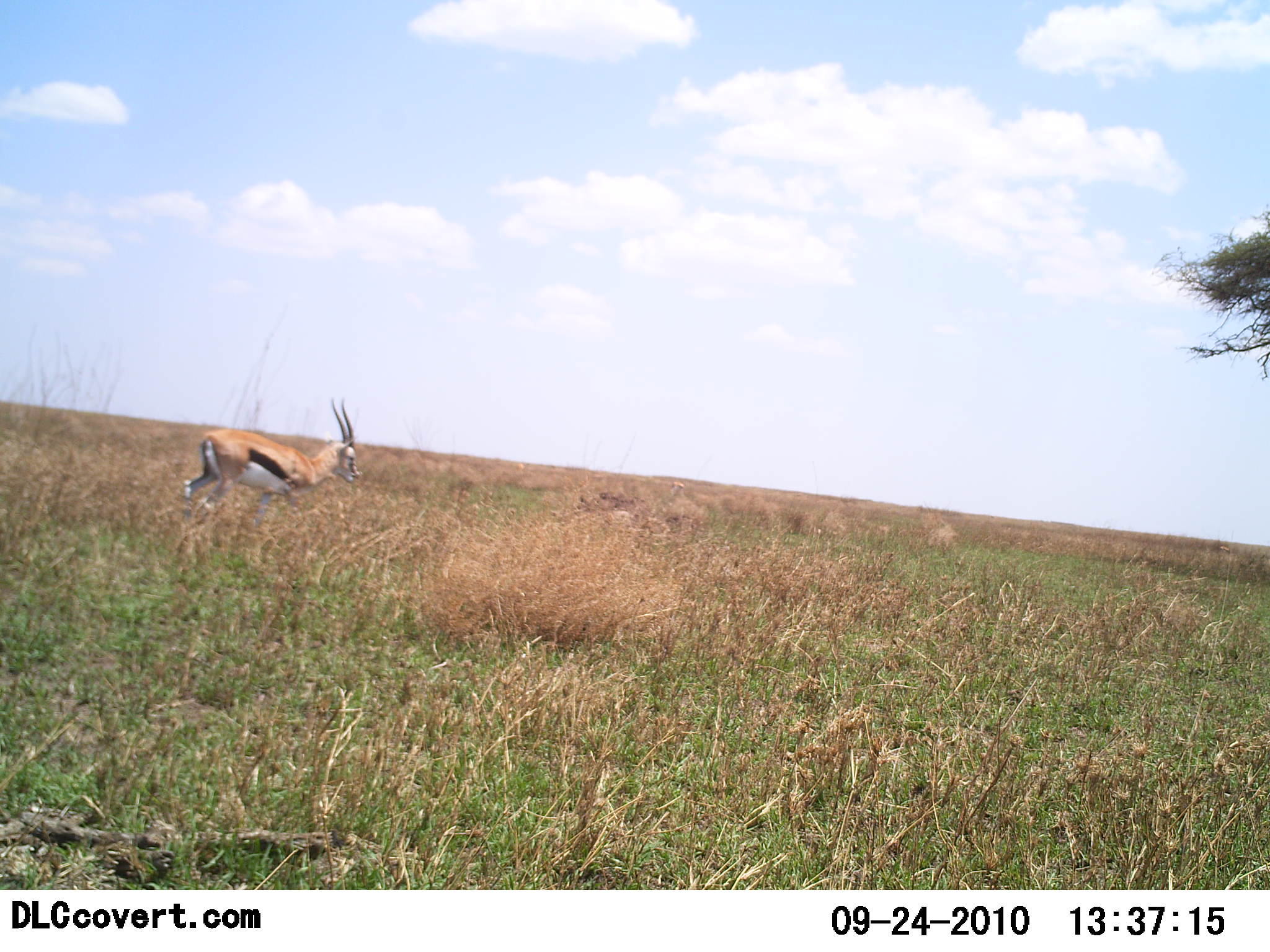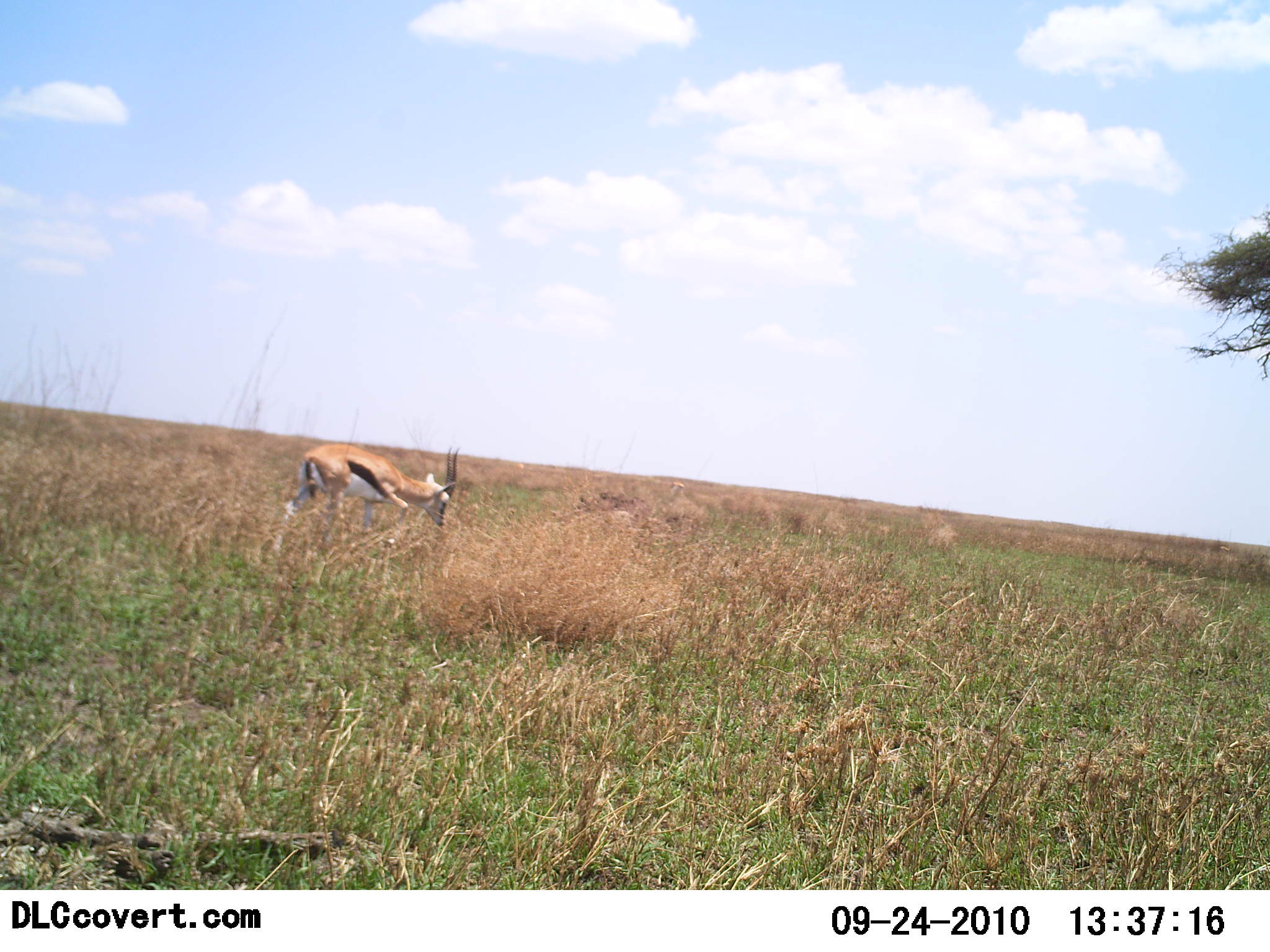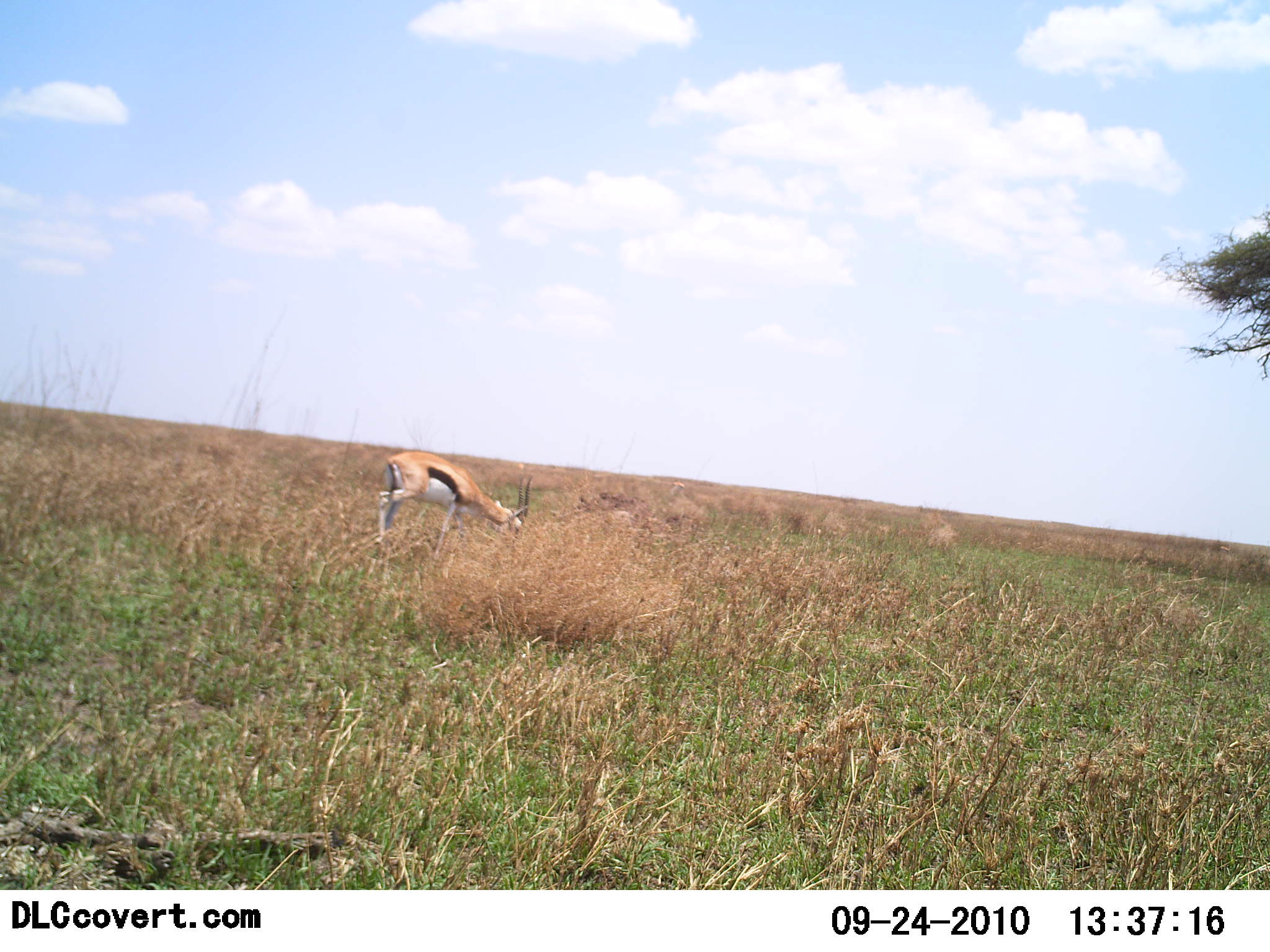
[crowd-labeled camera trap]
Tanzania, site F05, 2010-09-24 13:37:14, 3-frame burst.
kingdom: Animalia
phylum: Chordata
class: Mammalia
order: Artiodactyla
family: Bovidae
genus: Eudorcas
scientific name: Eudorcas thomsonii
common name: thomson's gazelle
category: gazellethomsons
Gazellethomsons (thomson's gazelle) (Eudorcas thomsonii), count 1. Behavior (volunteer vote fractions): standing 0%, resting 0%, moving 62%, interacting 0%. Young present (vote fraction): 0%. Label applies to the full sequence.